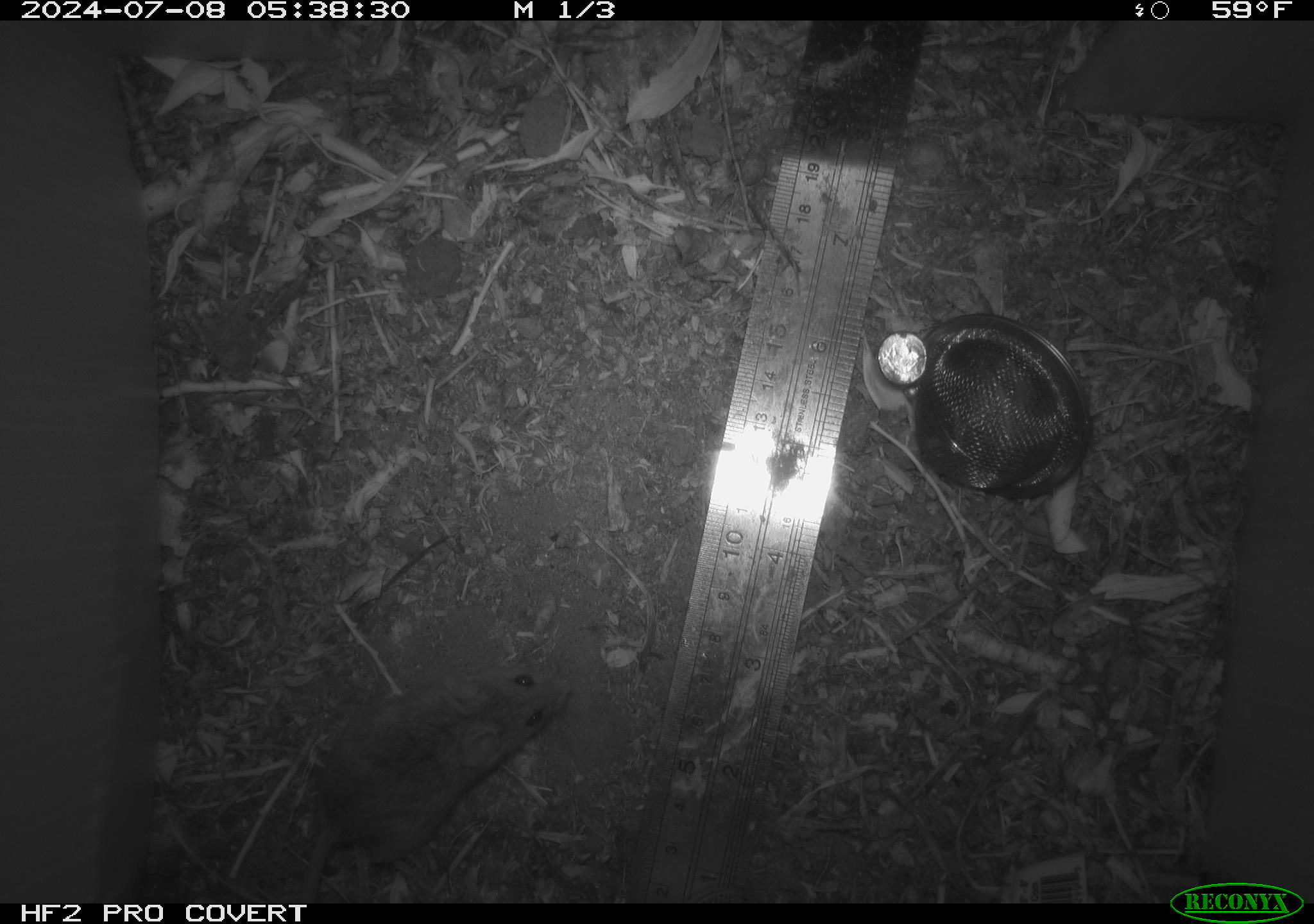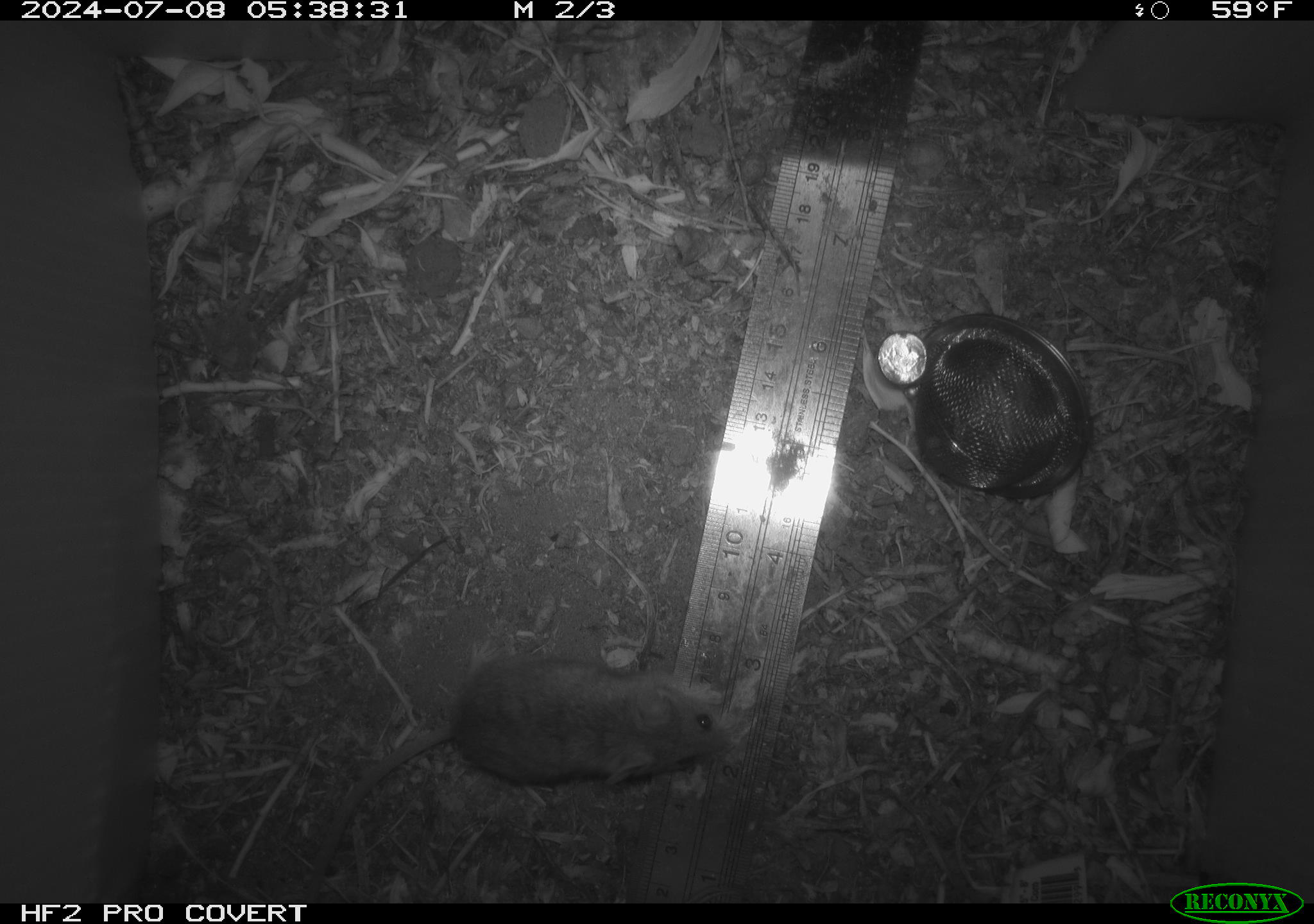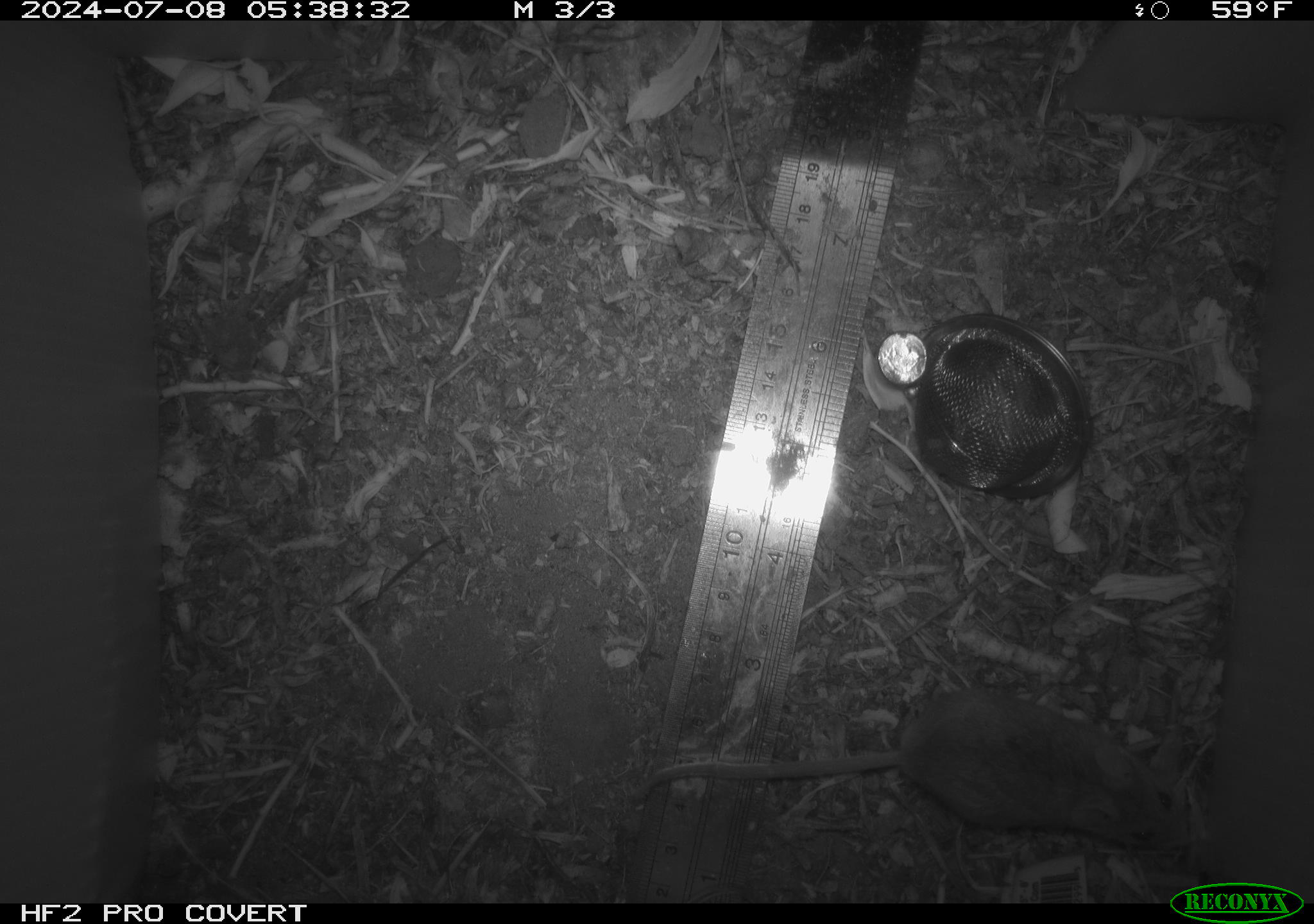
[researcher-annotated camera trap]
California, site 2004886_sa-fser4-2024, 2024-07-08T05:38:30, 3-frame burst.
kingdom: Animalia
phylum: Chordata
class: Mammalia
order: Rodentia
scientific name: Rodentia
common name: rodent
Rodent (Rodentia).